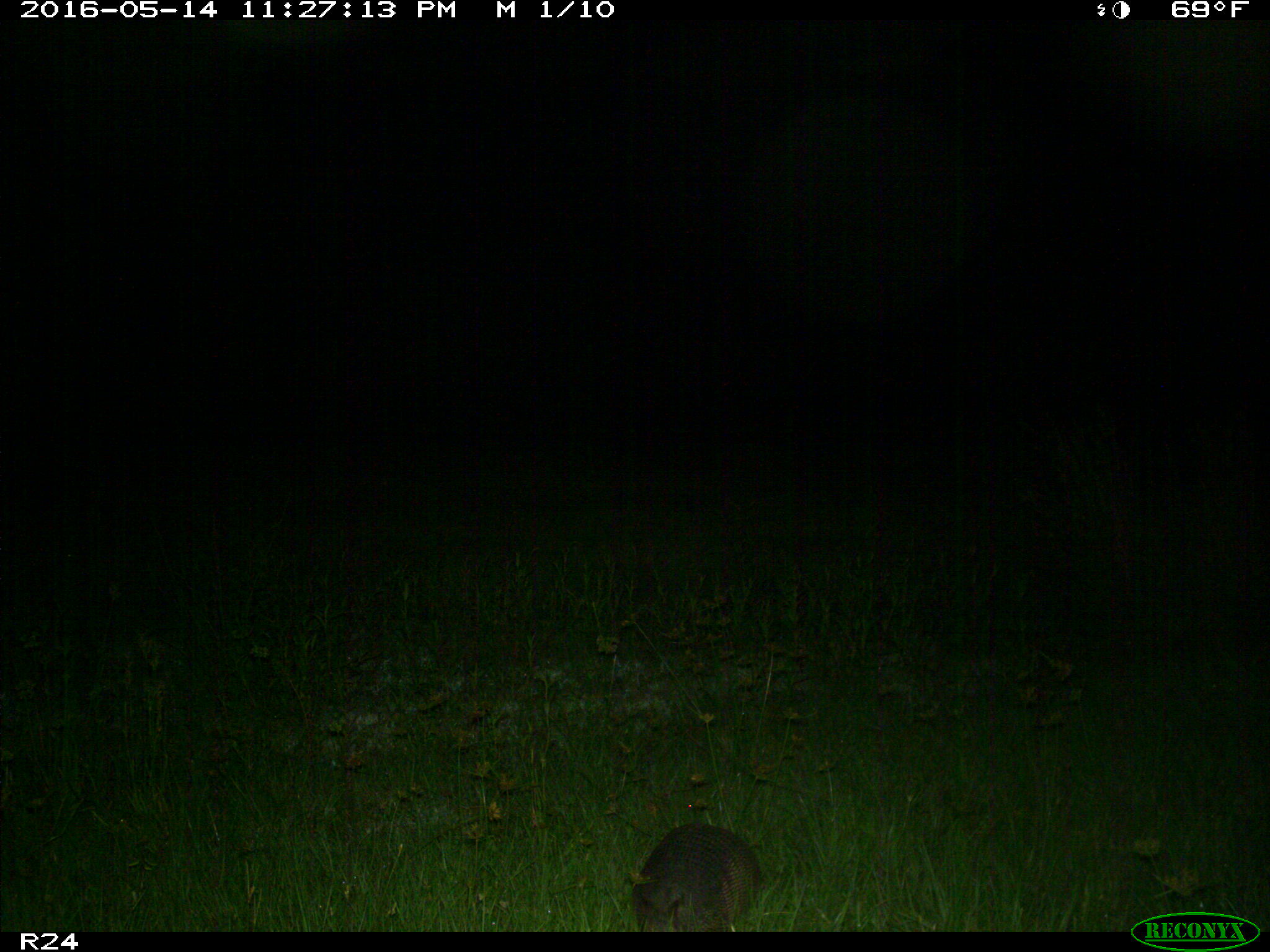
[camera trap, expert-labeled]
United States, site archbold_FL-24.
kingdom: Animalia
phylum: Chordata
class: Mammalia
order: Cingulata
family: Dasypodidae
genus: Dasypus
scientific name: Dasypus novemcinctus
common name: nine-banded armadillo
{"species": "Dasypus novemcinctus (nine-banded armadillo)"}